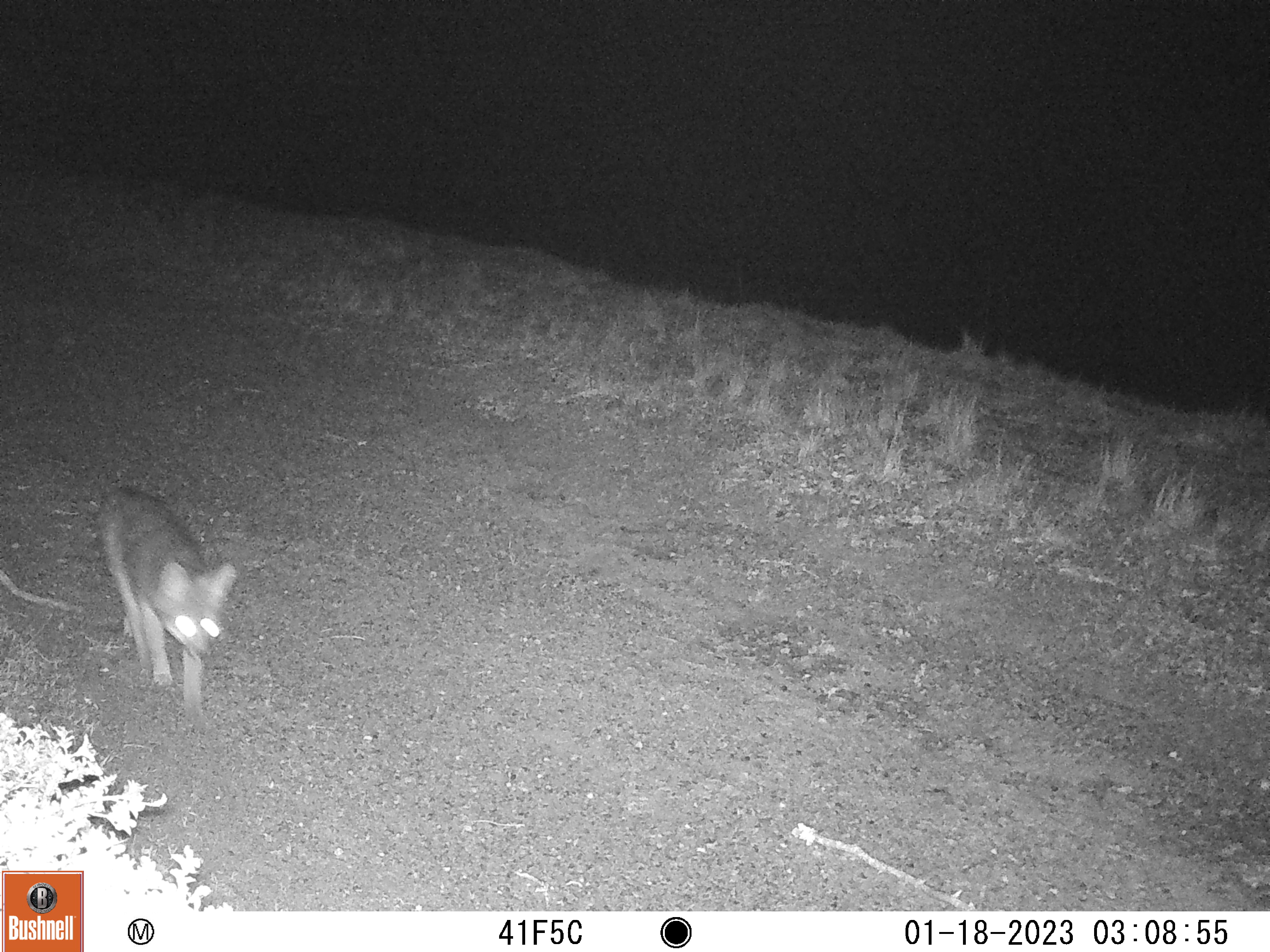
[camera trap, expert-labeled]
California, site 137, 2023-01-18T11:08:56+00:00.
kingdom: Animalia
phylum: Chordata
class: Mammalia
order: Carnivora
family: Canidae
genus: Urocyon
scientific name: Urocyon cinereoargenteus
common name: gray fox